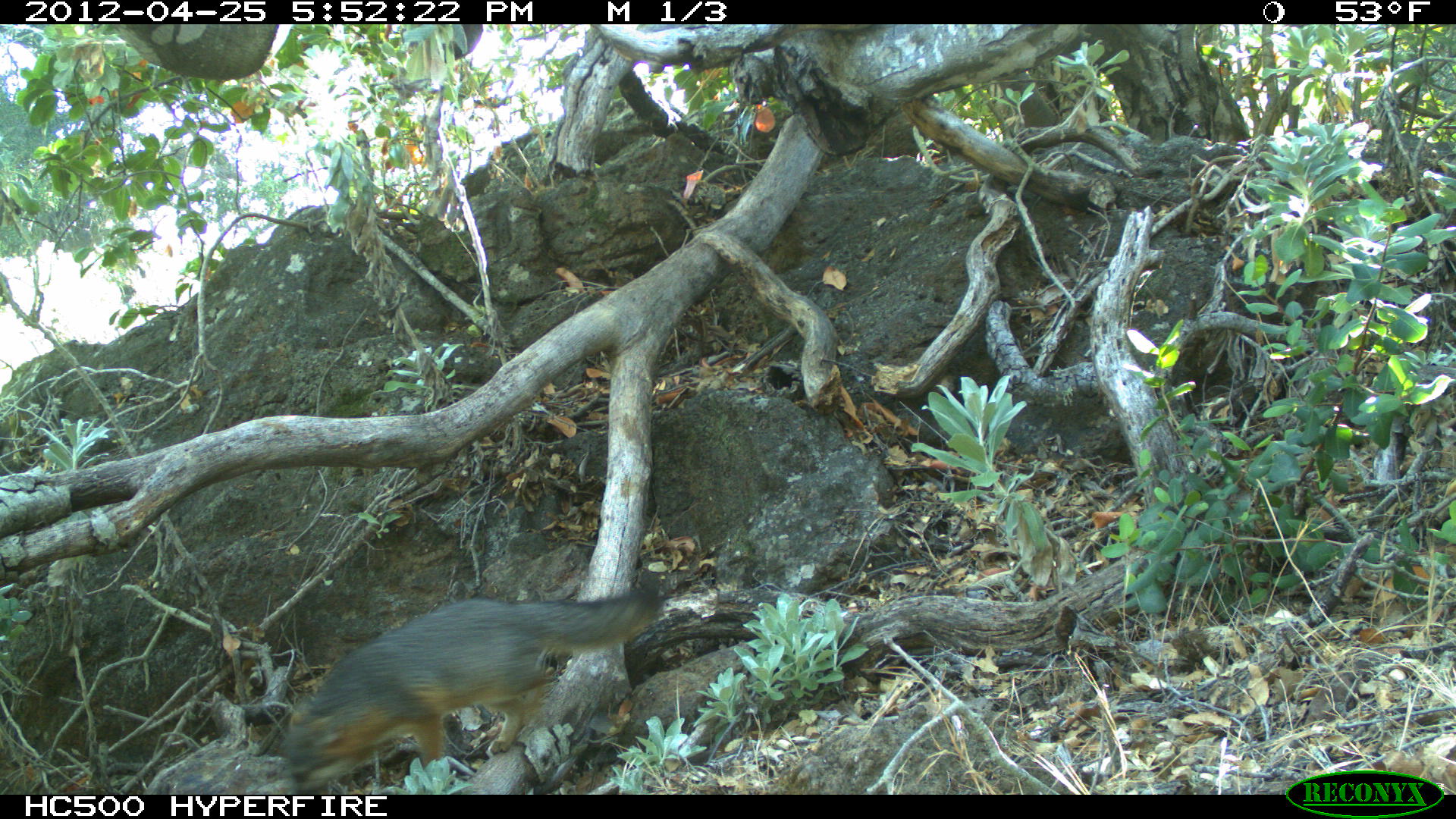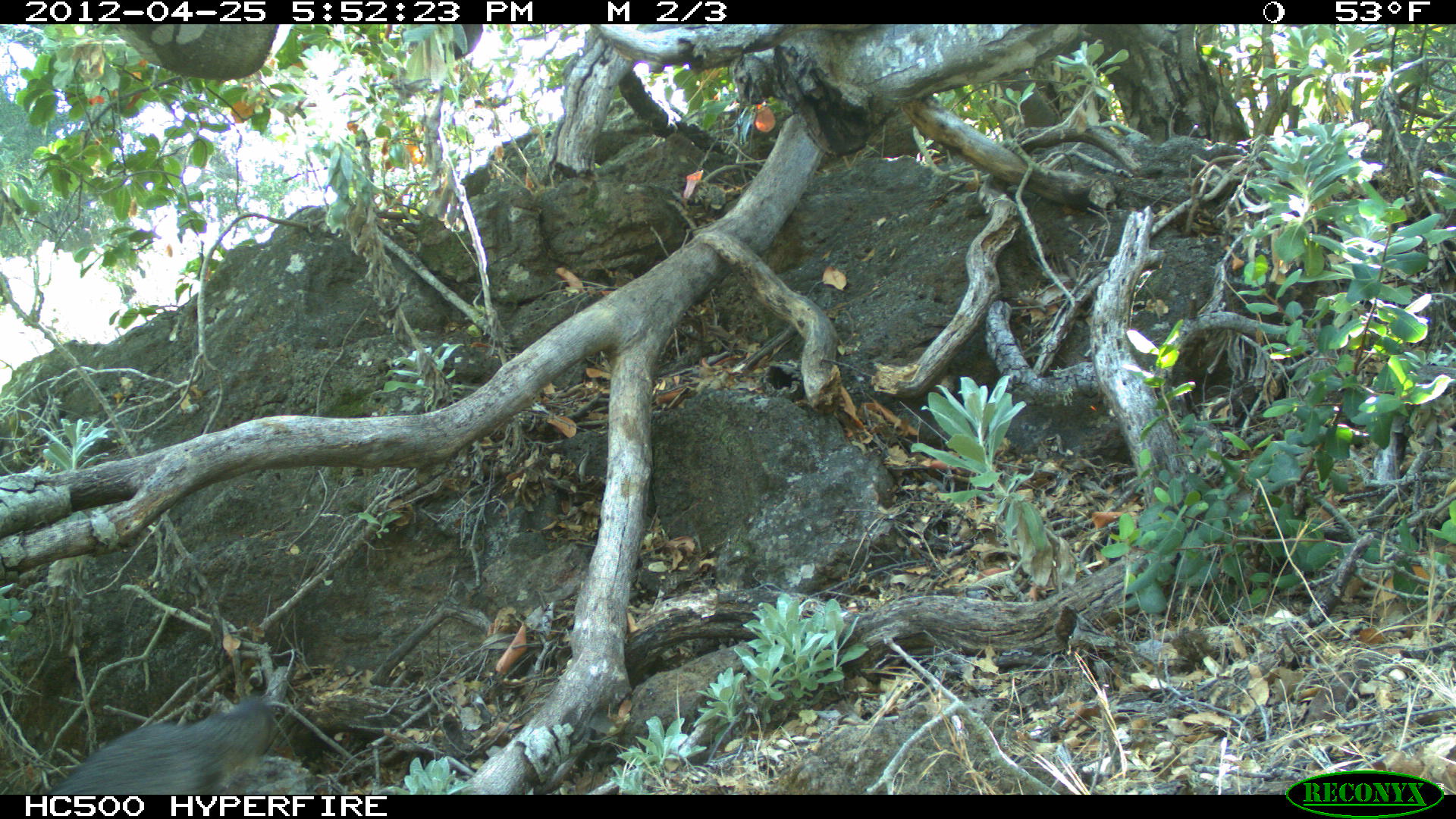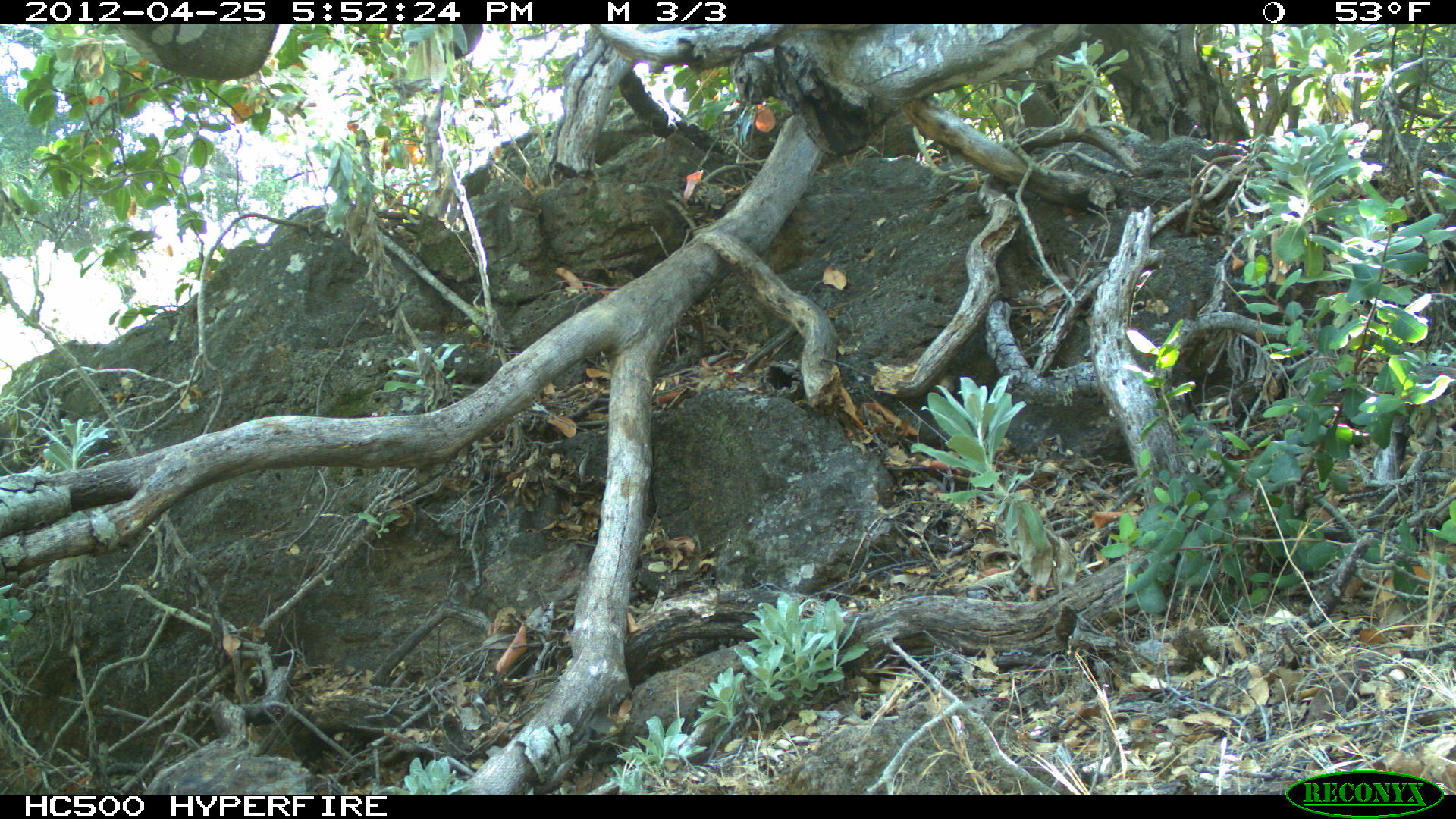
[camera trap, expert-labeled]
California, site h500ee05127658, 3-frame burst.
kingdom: Animalia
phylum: Chordata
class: Mammalia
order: Carnivora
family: Canidae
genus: Urocyon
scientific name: Urocyon littoralis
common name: island fox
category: fox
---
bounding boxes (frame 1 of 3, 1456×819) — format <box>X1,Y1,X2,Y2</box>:
fox: <box>278,586,664,793</box>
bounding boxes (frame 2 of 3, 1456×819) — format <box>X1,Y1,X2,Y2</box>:
fox: <box>49,698,273,793</box>